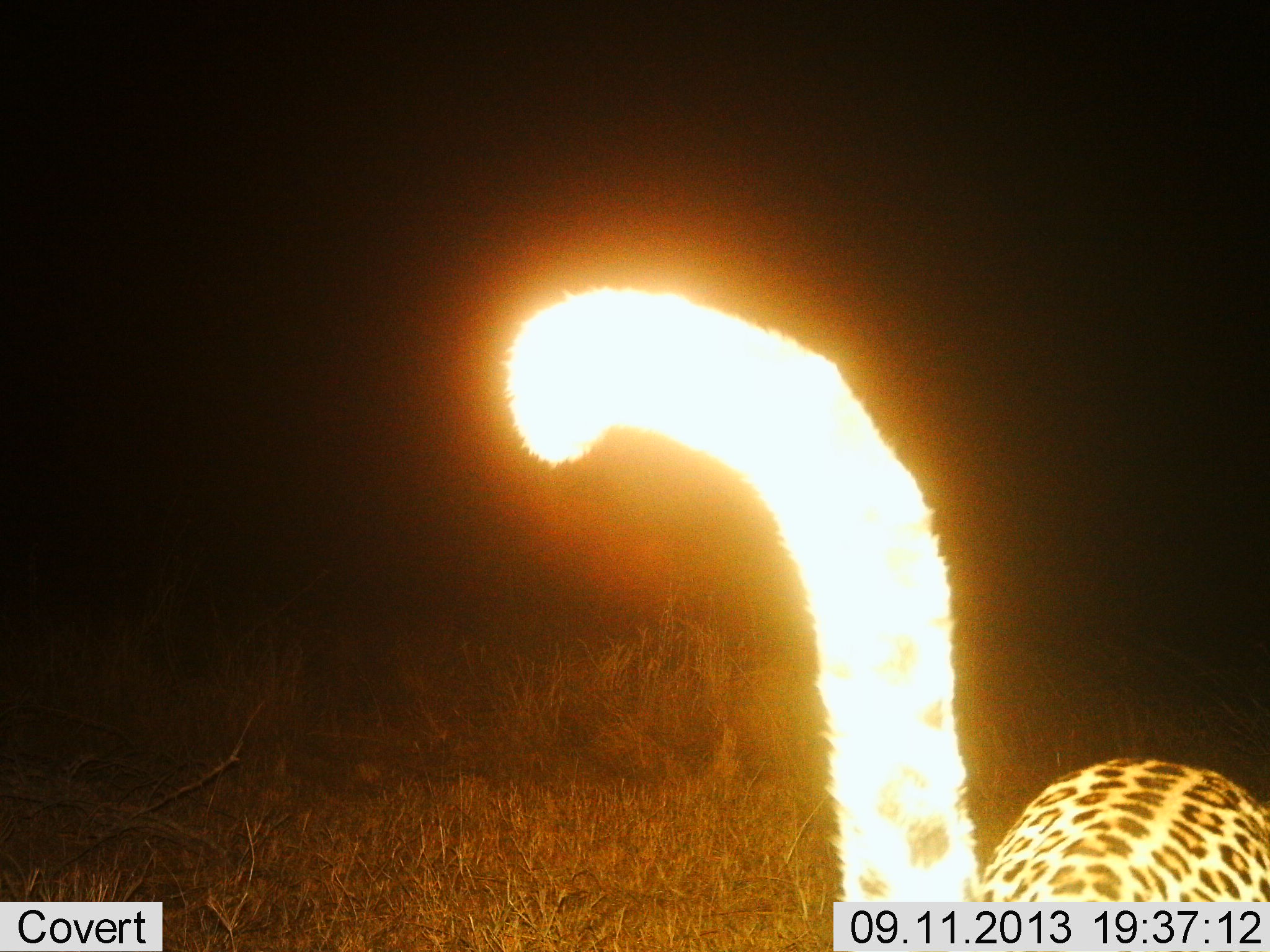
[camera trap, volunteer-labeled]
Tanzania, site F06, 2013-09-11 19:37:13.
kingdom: Animalia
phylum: Chordata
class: Mammalia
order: Carnivora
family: Felidae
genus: Panthera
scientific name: Panthera pardus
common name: leopard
Leopard (Panthera pardus), count 1. Behavior (volunteer vote fractions): standing 70%, resting 0%, moving 30%, interacting 0%. Young present (vote fraction): 0%. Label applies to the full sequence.